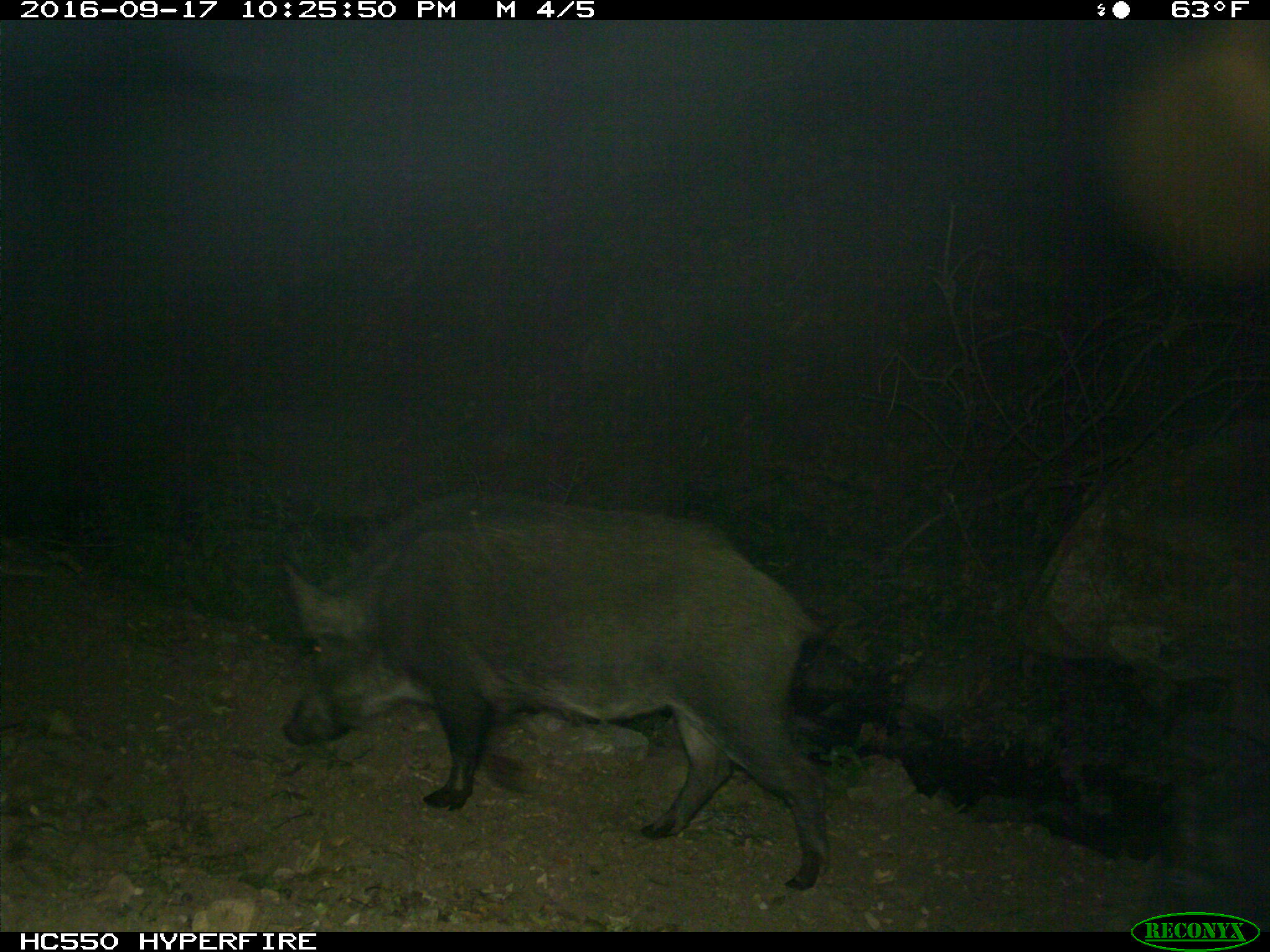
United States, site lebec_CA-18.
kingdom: Animalia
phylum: Chordata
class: Mammalia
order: Artiodactyla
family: Suidae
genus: Sus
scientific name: Sus scrofa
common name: wild boar